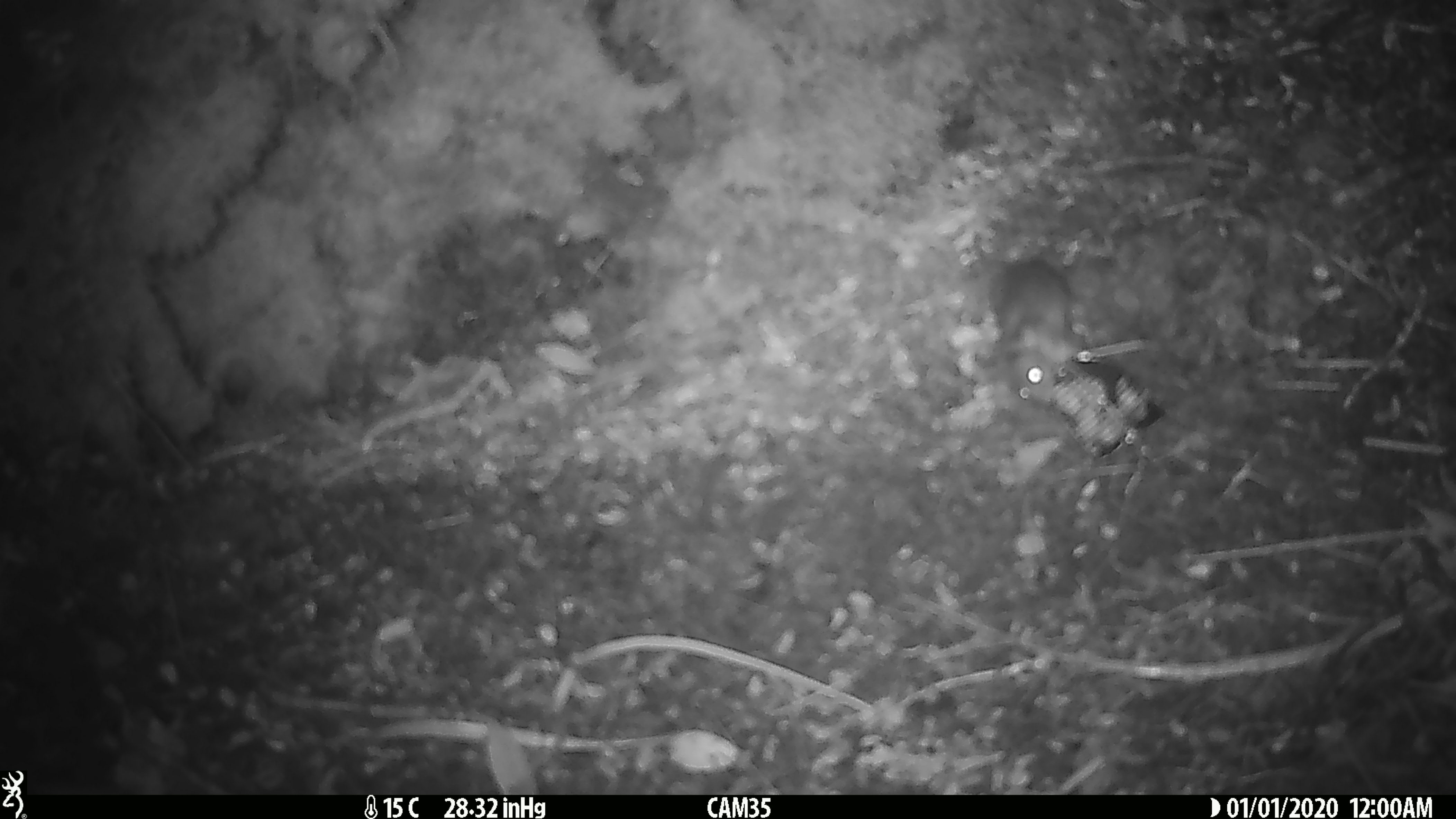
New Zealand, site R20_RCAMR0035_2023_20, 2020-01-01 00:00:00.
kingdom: Animalia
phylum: Chordata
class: Mammalia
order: Rodentia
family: Muridae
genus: Mus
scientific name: Mus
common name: mouse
Mouse (Mus).